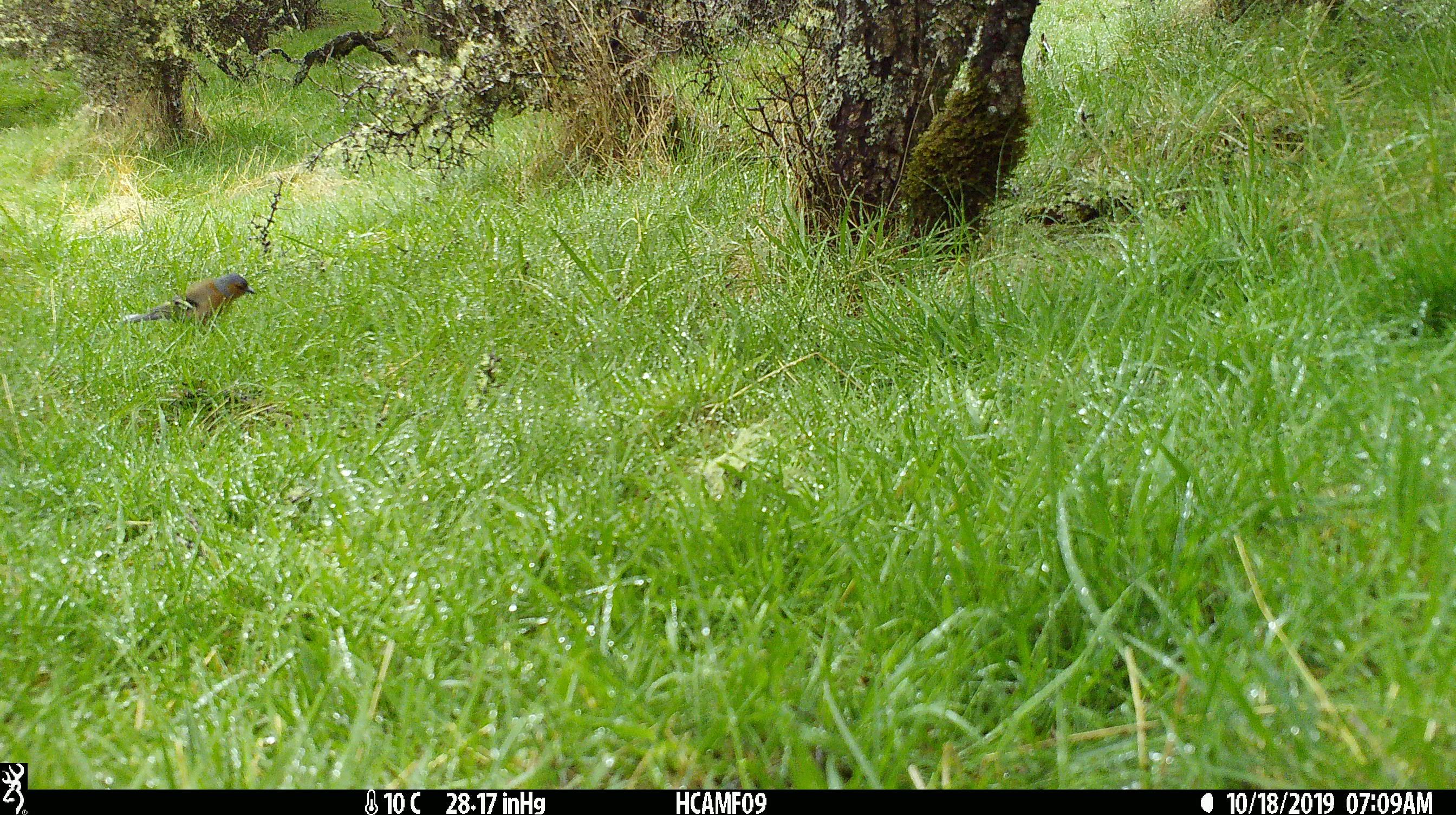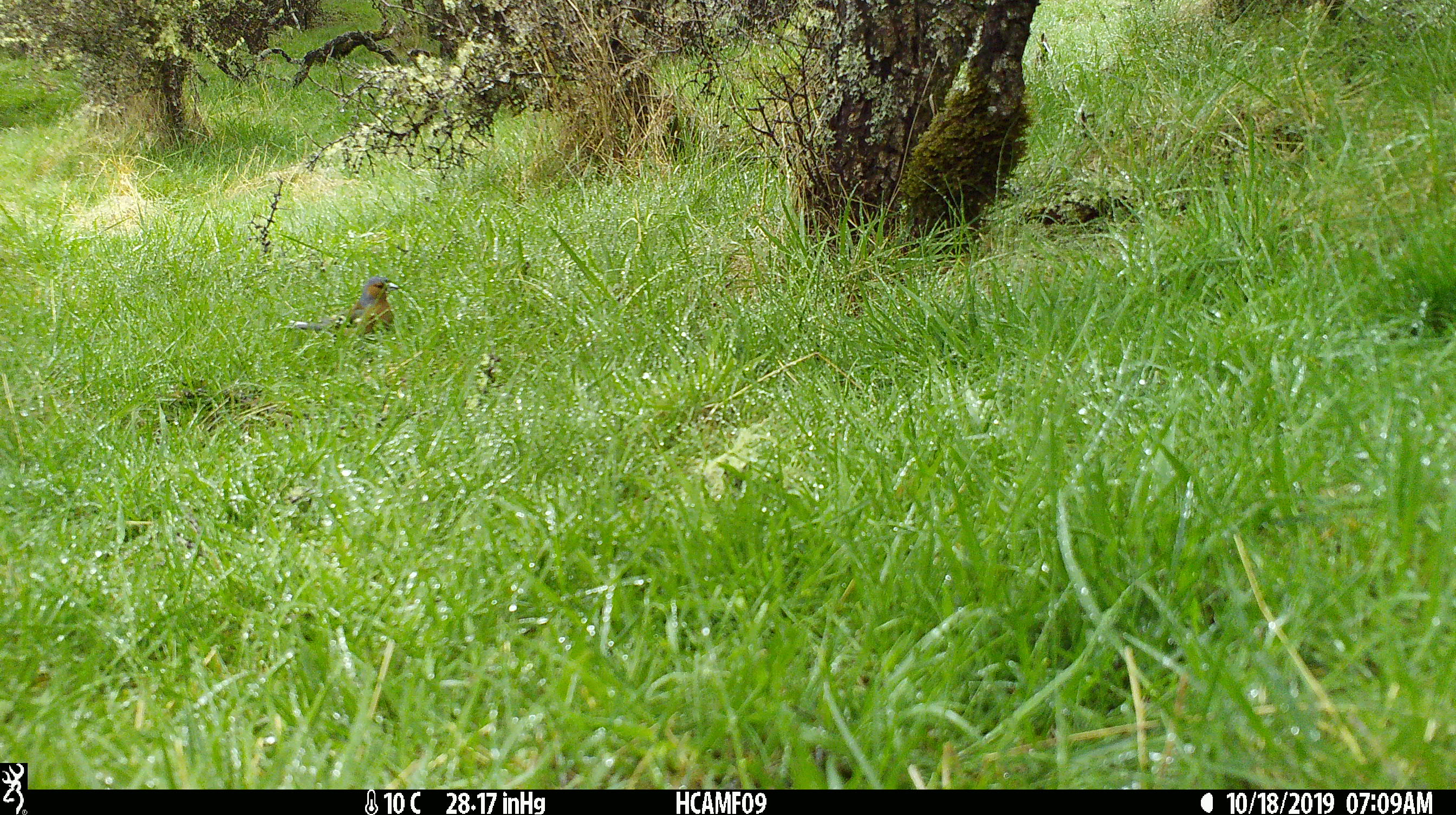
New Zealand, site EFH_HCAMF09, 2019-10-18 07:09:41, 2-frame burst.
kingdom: Animalia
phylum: Chordata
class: Aves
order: Passeriformes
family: Fringillidae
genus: Fringilla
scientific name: Fringilla coelebs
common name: common chaffinch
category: chaffinch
Chaffinch (common chaffinch) (Fringilla coelebs).